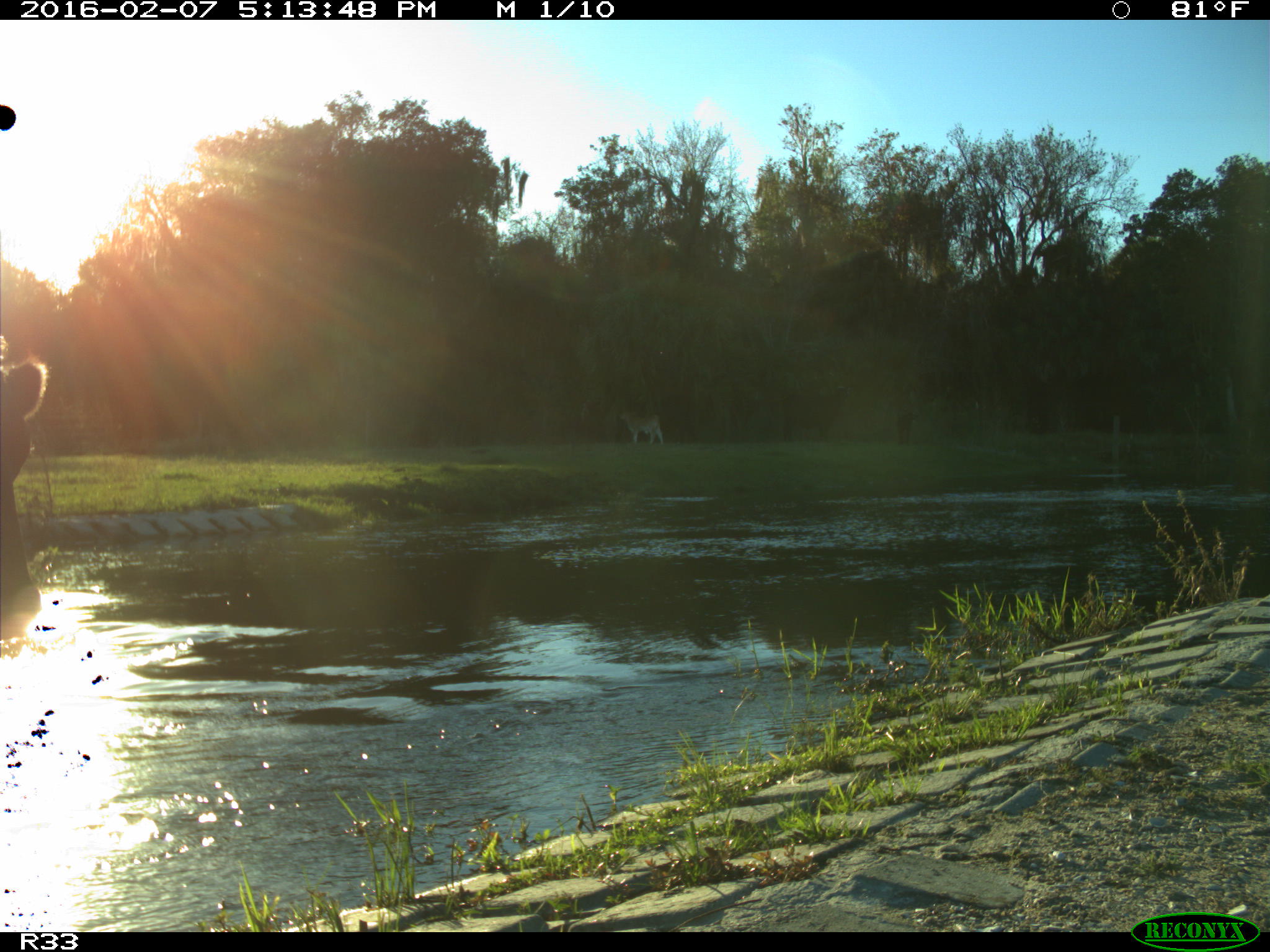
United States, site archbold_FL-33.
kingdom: Animalia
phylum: Chordata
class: Mammalia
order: Artiodactyla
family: Bovidae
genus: Bos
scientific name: Bos taurus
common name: domestic cow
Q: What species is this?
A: Bos taurus (domestic cow).